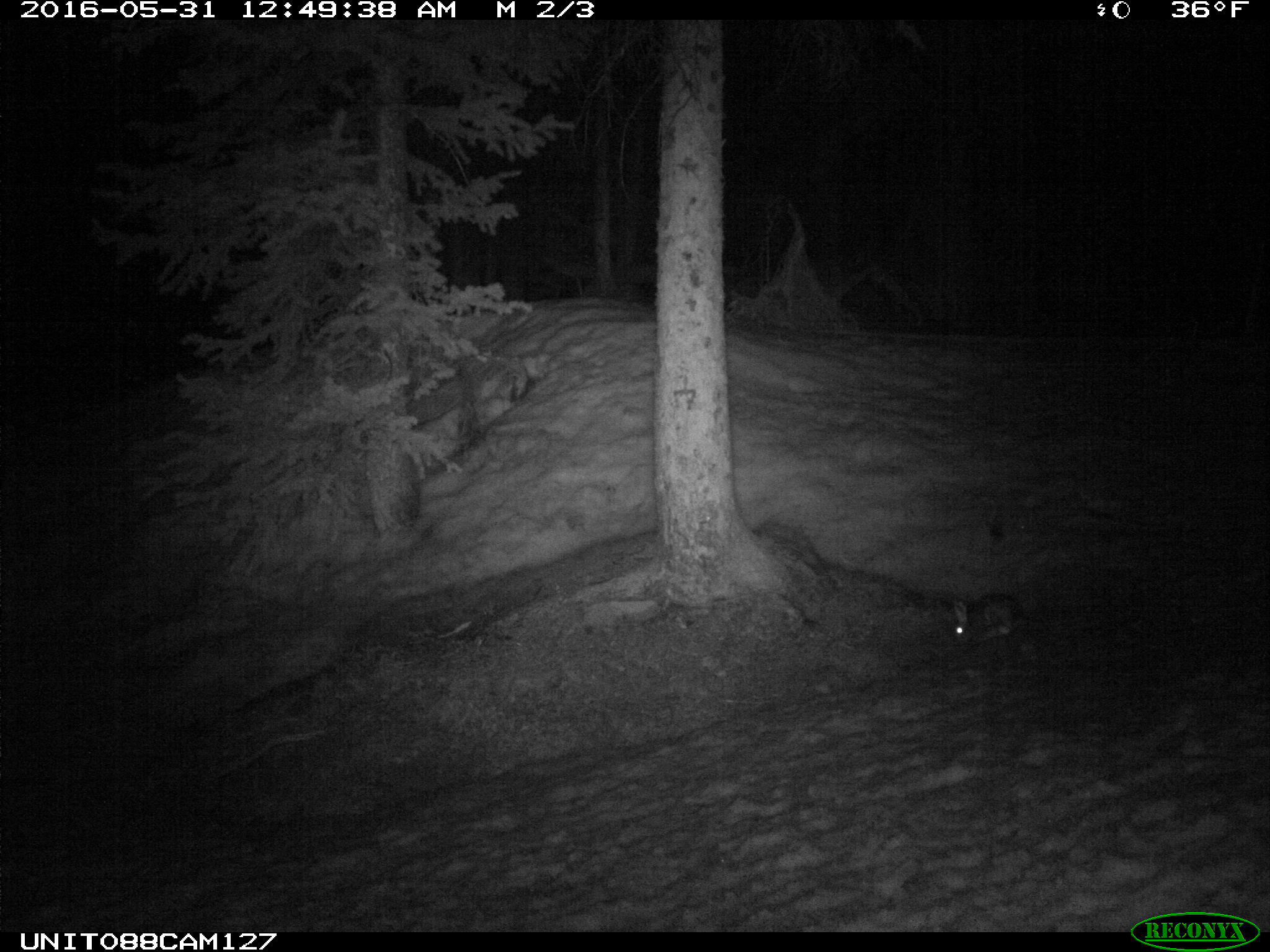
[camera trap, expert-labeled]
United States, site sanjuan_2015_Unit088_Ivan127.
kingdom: Animalia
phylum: Chordata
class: Mammalia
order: Lagomorpha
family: Leporidae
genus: Lepus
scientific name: Lepus americanus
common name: snowshoe hare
Lepus americanus (snowshoe hare).